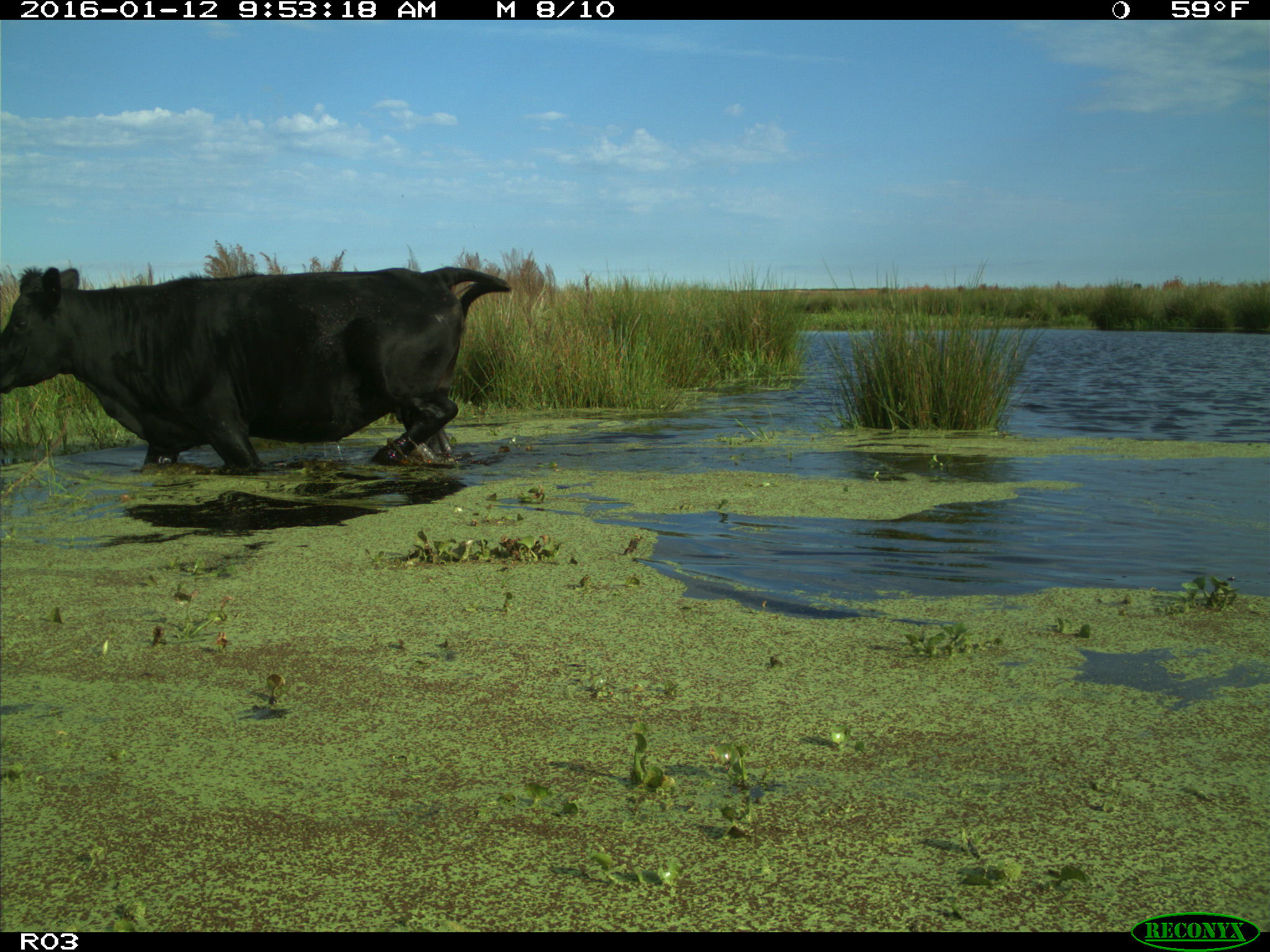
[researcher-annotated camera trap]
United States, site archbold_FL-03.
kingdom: Animalia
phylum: Chordata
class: Mammalia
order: Artiodactyla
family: Bovidae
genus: Bos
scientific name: Bos taurus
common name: domestic cow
Bos taurus (domestic cow).